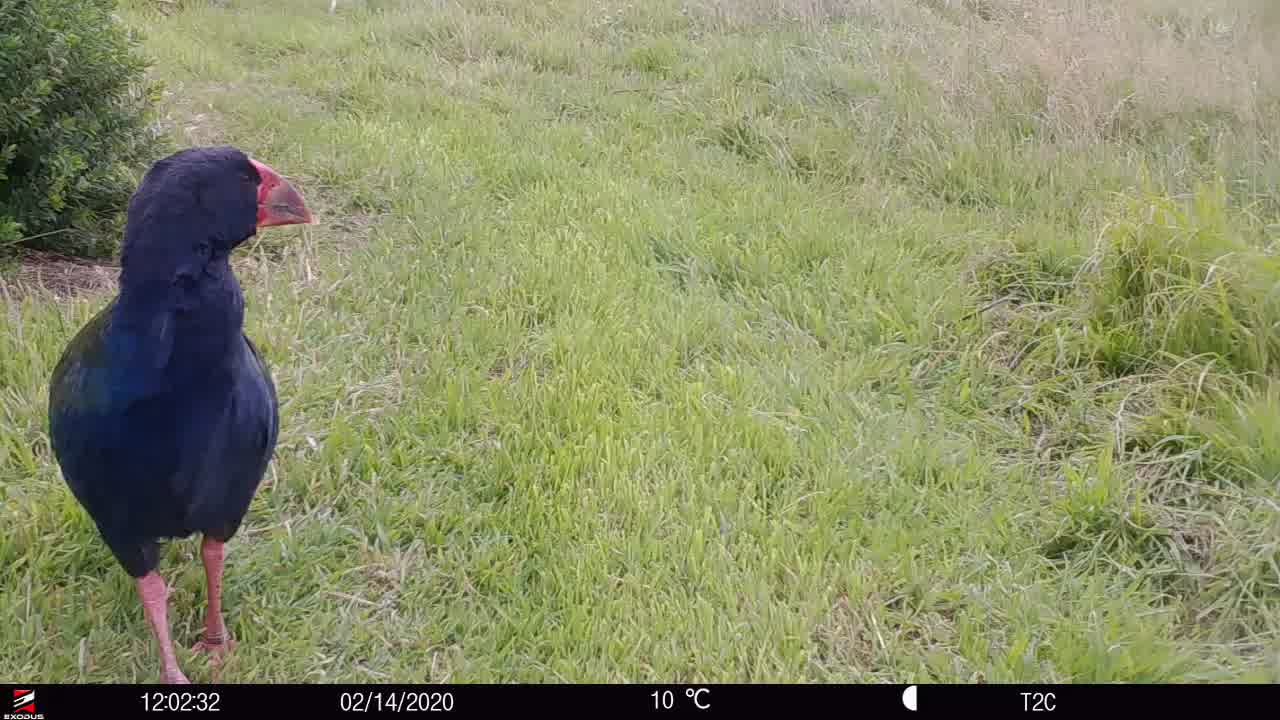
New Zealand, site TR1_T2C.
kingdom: Animalia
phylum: Chordata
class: Aves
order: Gruiformes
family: Rallidae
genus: Porphyrio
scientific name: Porphyrio mantelli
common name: takahe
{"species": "takahe (Porphyrio mantelli)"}